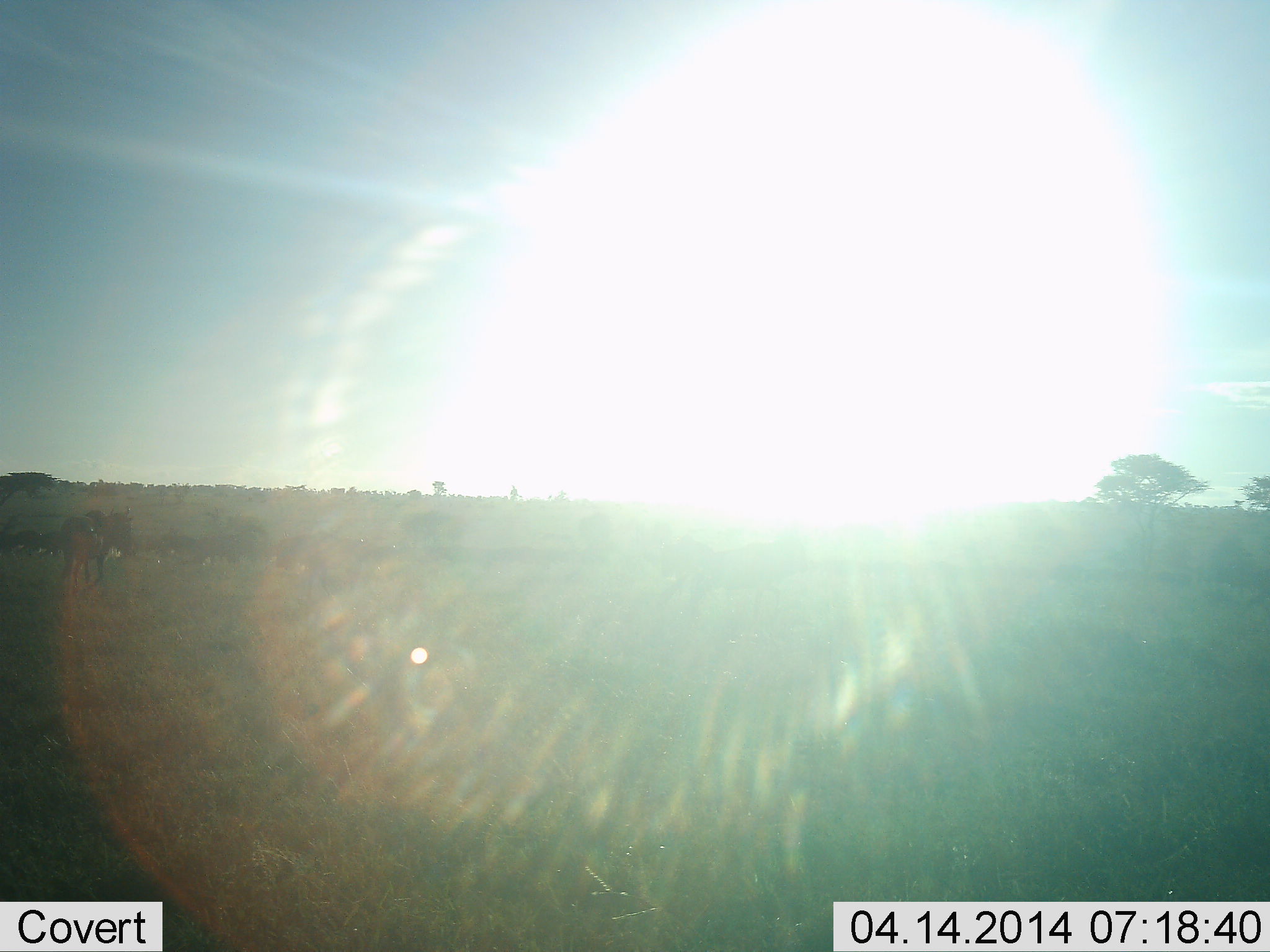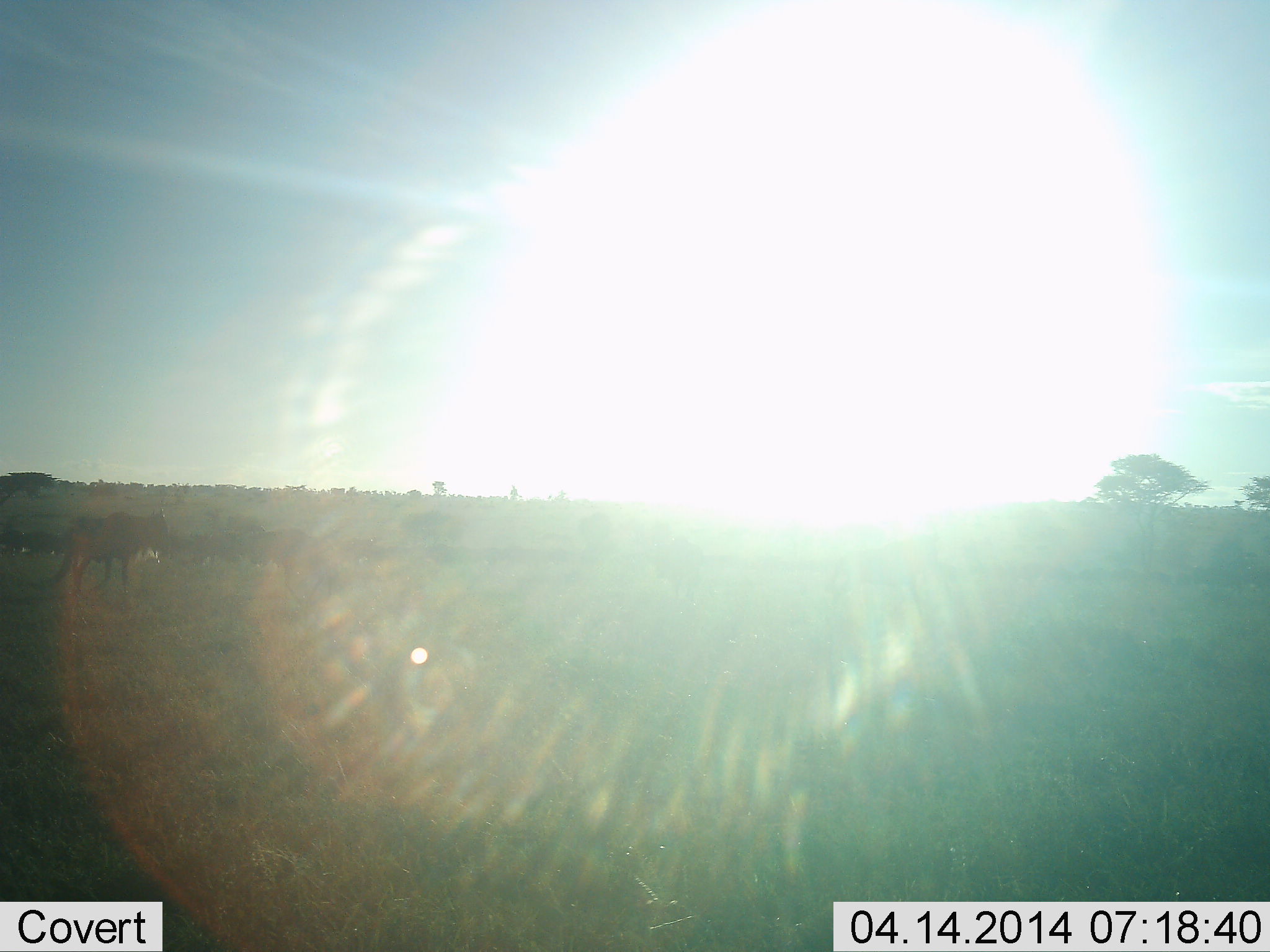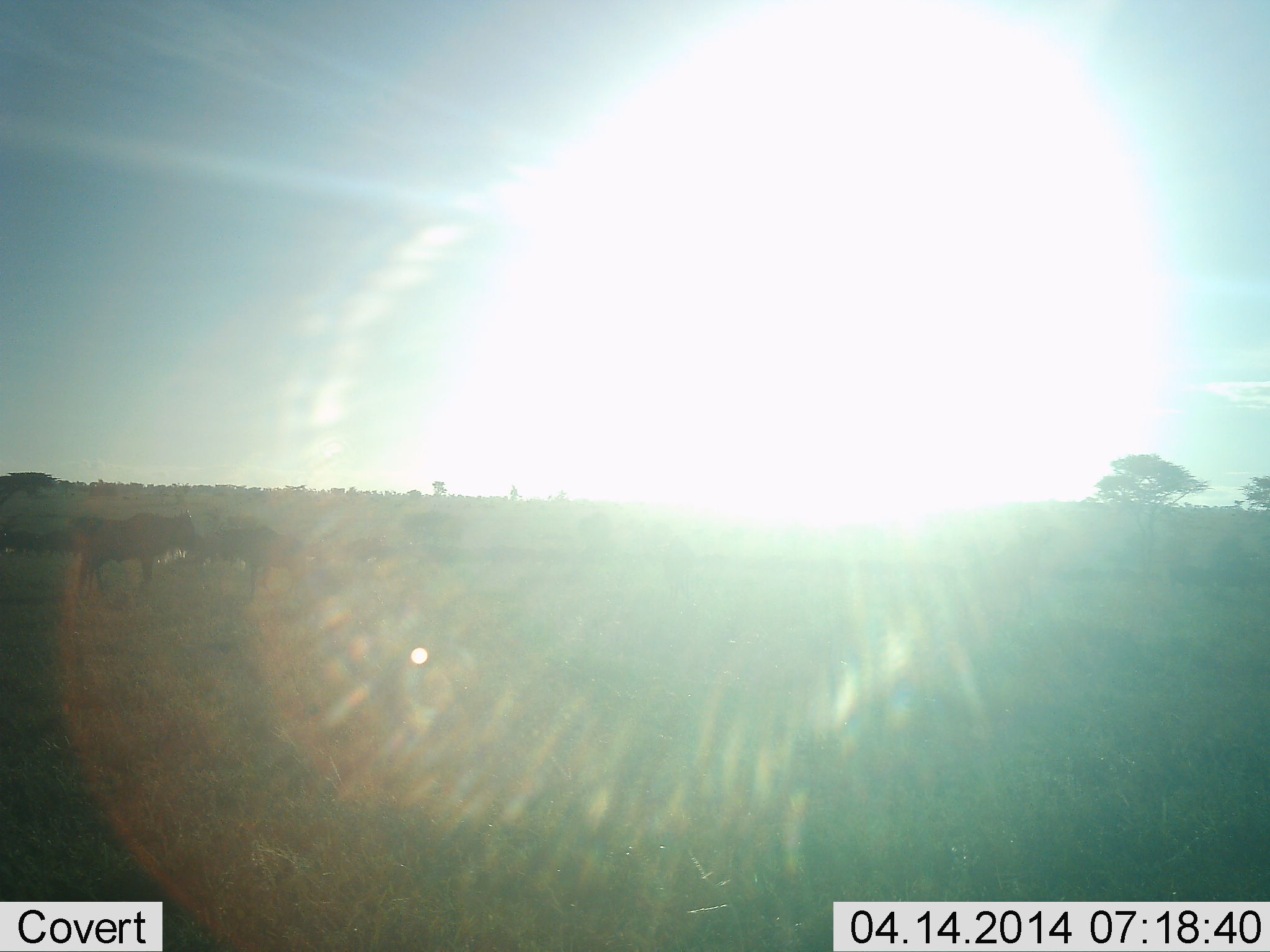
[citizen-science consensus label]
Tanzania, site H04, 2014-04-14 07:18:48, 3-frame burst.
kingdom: Animalia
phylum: Chordata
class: Mammalia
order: Artiodactyla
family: Bovidae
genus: Connochaetes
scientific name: Connochaetes taurinus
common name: blue wildebeest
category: wildebeest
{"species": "wildebeest (blue wildebeest) (Connochaetes taurinus)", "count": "7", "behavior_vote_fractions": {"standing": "10%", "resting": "0%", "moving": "100%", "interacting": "0%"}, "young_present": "0%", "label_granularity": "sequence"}